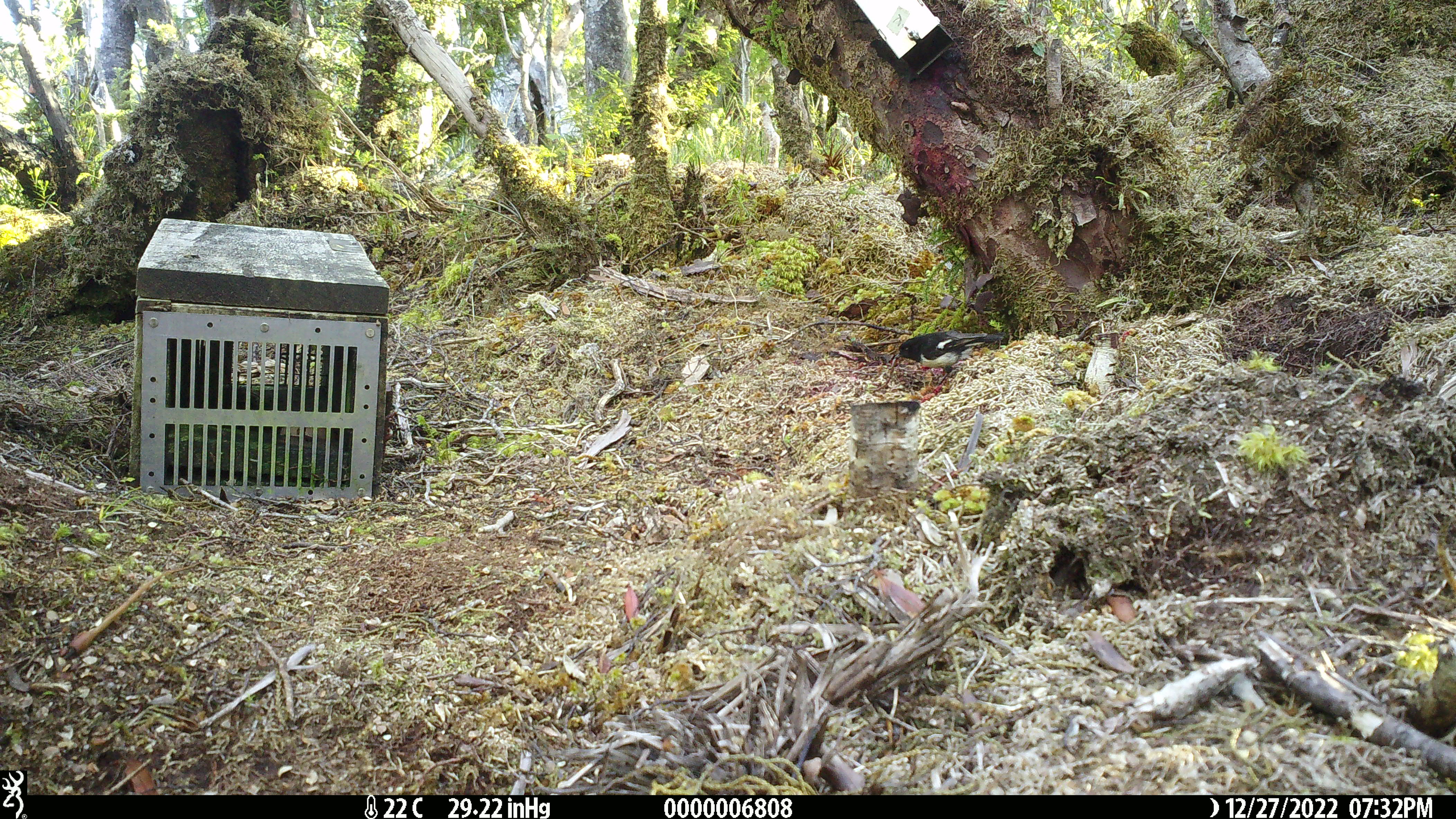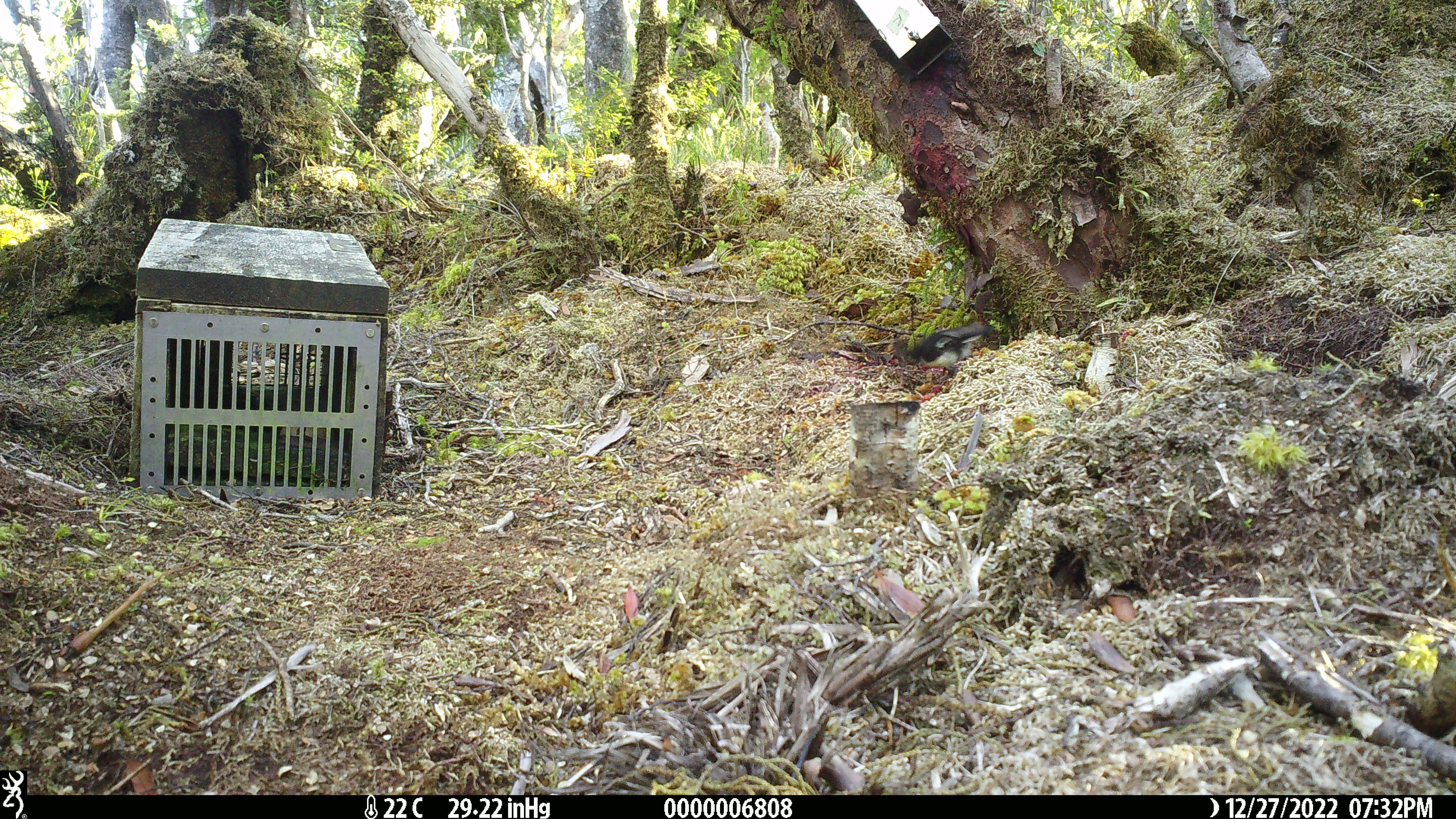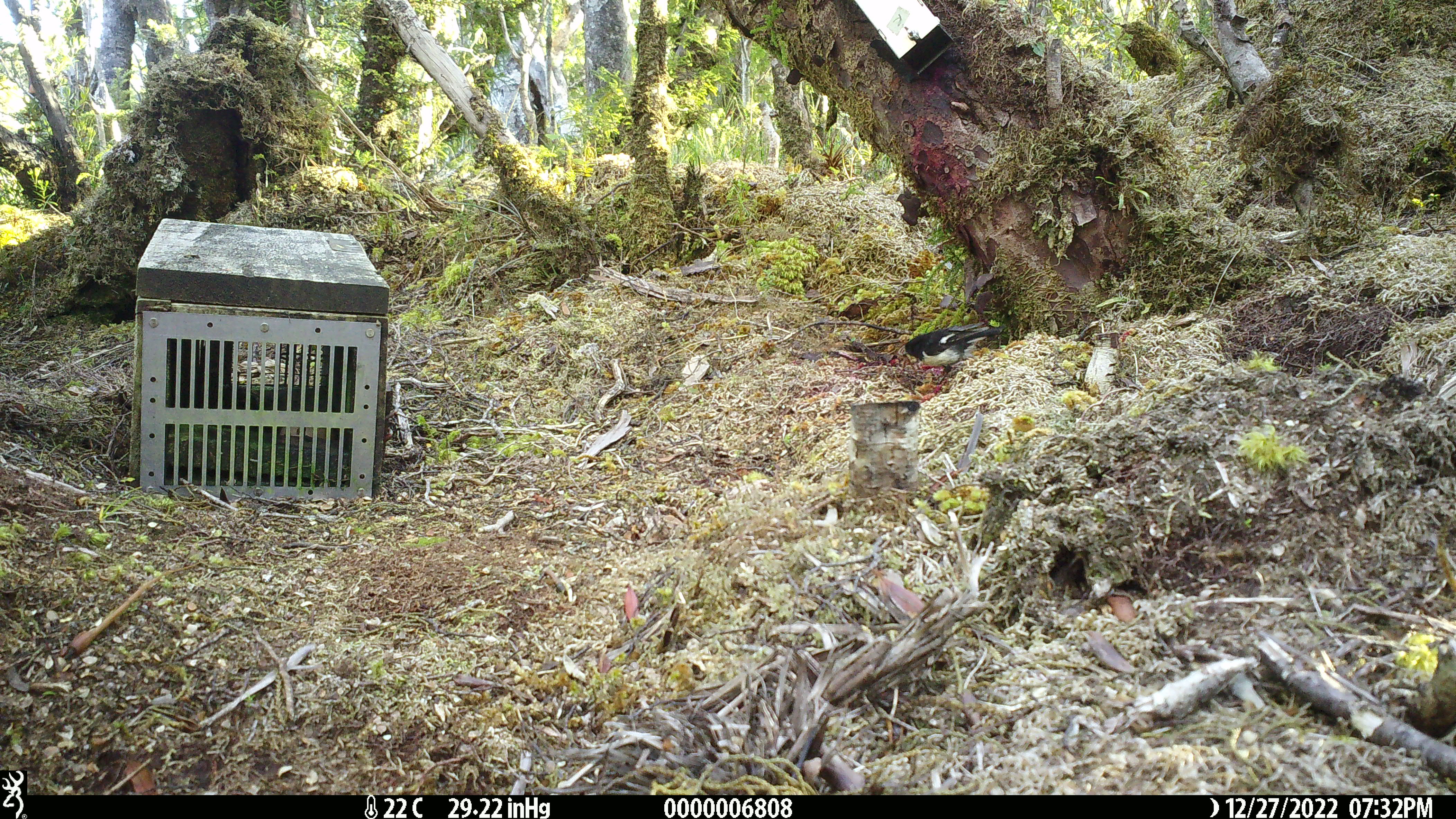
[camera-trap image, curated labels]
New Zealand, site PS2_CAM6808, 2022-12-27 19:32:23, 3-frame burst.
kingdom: Animalia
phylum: Chordata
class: Aves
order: Passeriformes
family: Petroicidae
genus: Petroica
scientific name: Petroica macrocephala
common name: tomtit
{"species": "tomtit (Petroica macrocephala)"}